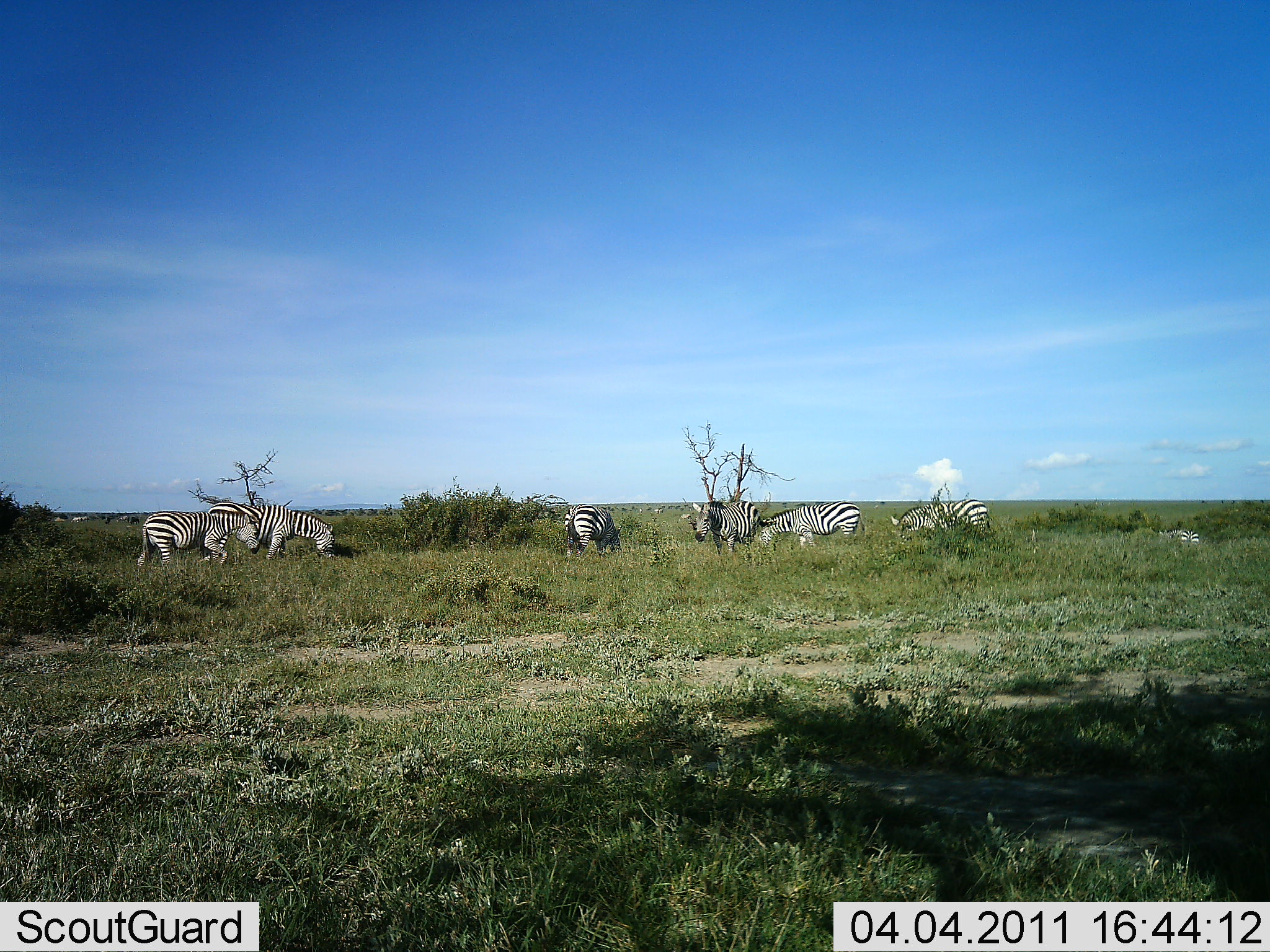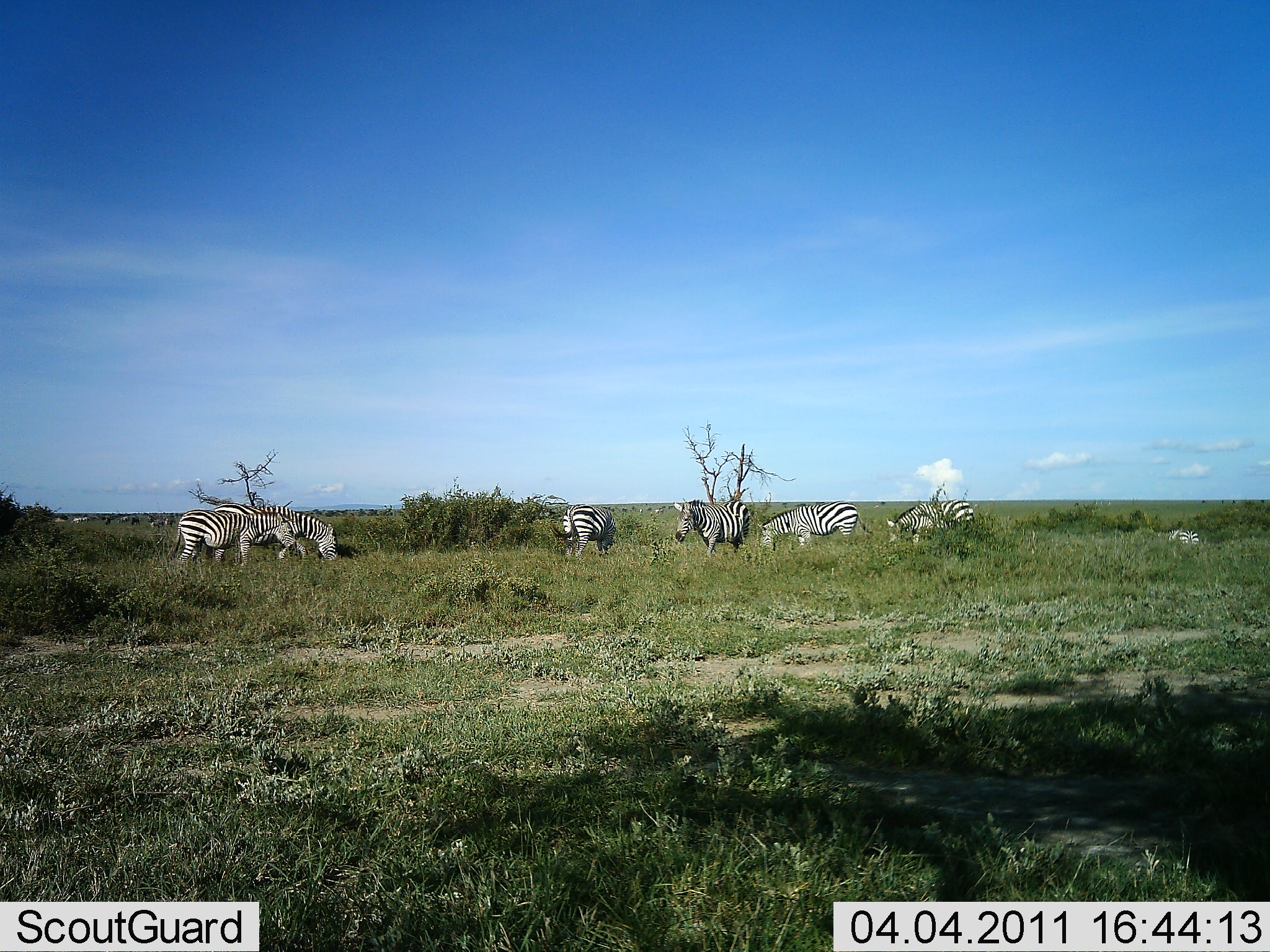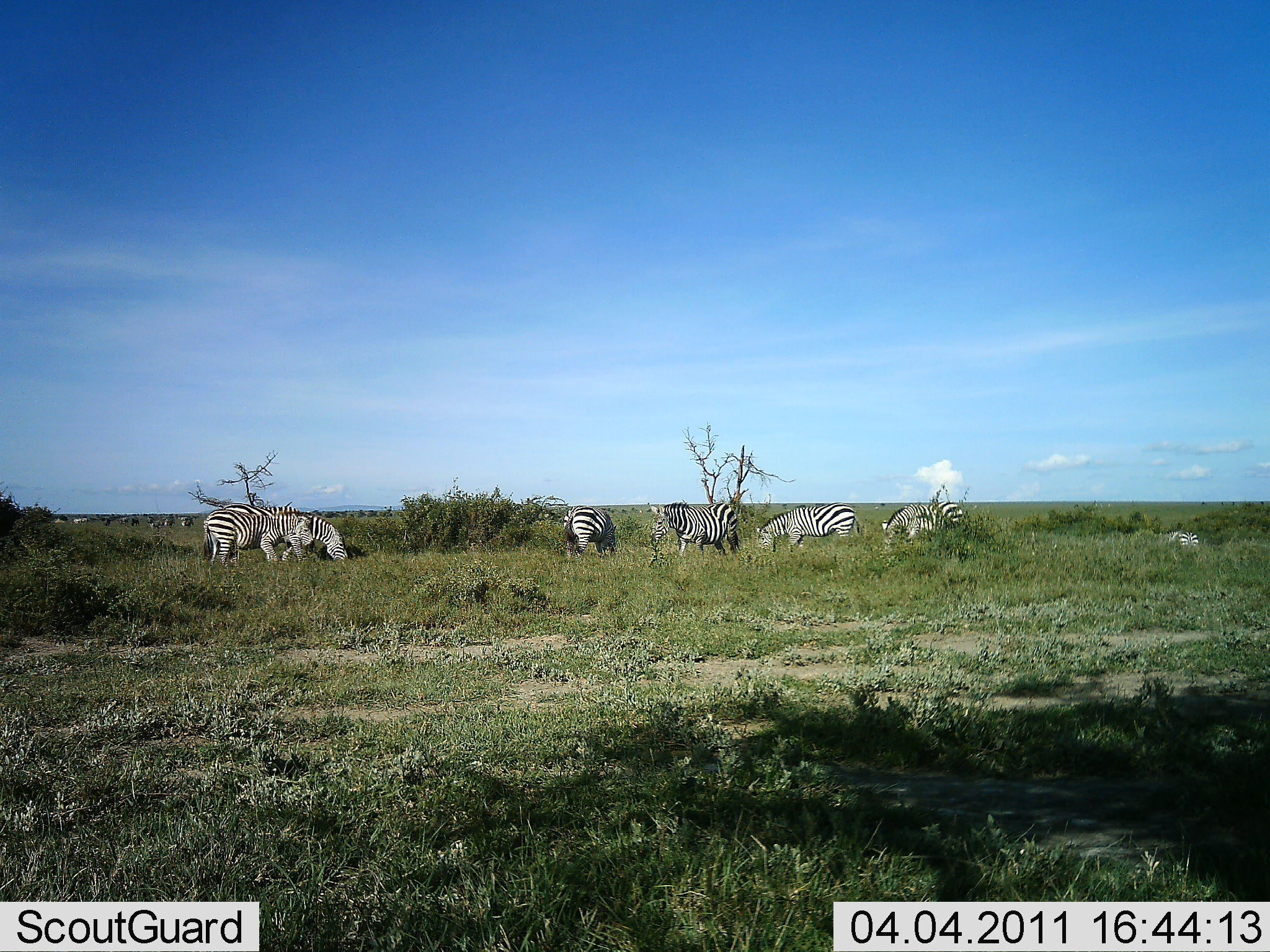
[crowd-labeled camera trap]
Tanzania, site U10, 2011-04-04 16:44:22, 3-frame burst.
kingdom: Animalia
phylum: Chordata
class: Mammalia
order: Perissodactyla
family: Equidae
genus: Equus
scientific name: Equus quagga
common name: plains zebra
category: zebra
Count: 7.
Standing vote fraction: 30%.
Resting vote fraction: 0%.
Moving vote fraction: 50%.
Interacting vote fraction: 0%.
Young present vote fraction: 0%.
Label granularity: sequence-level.